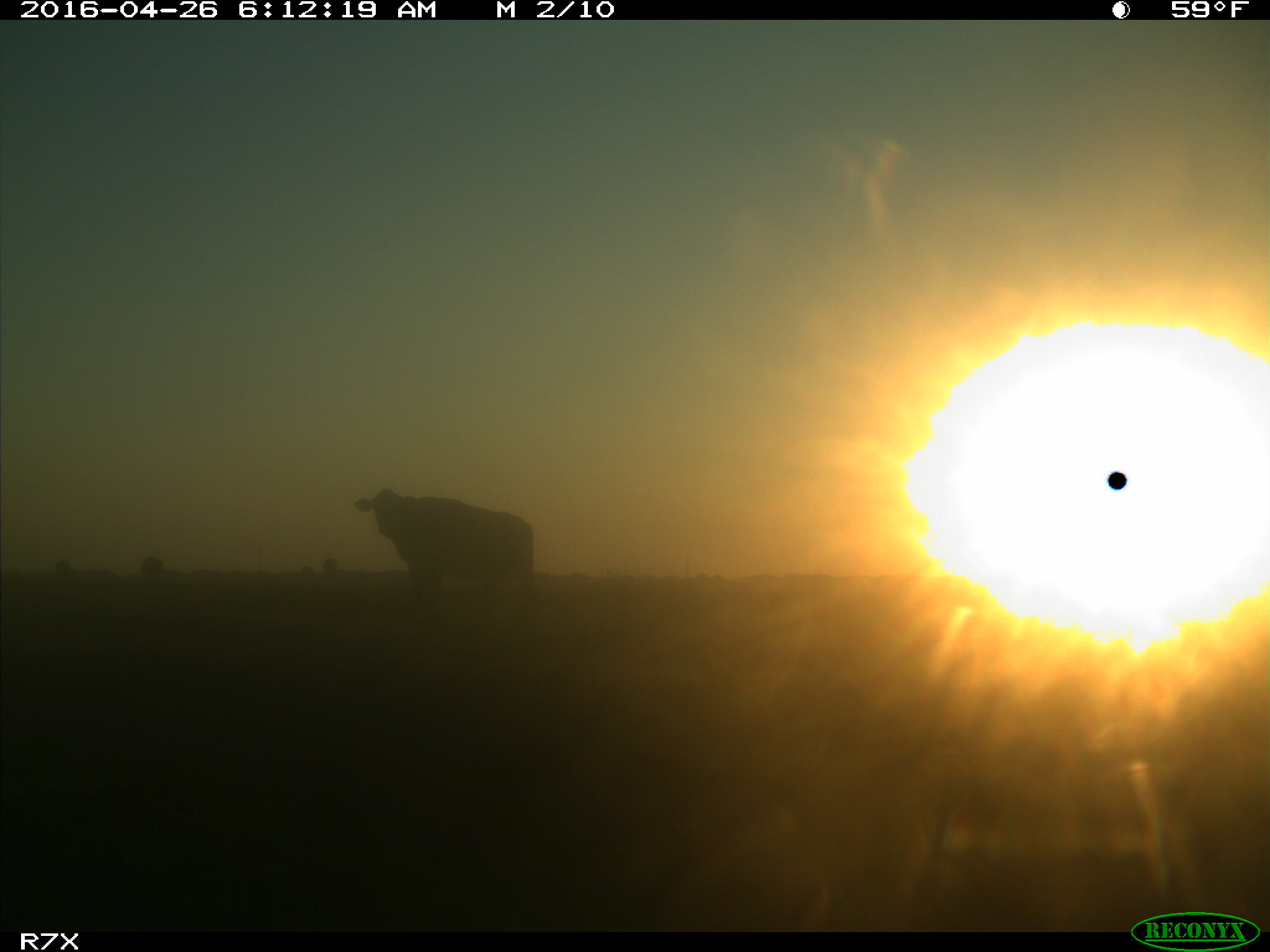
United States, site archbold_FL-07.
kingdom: Animalia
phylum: Chordata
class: Mammalia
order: Artiodactyla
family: Bovidae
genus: Bos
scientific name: Bos taurus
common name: domestic cow